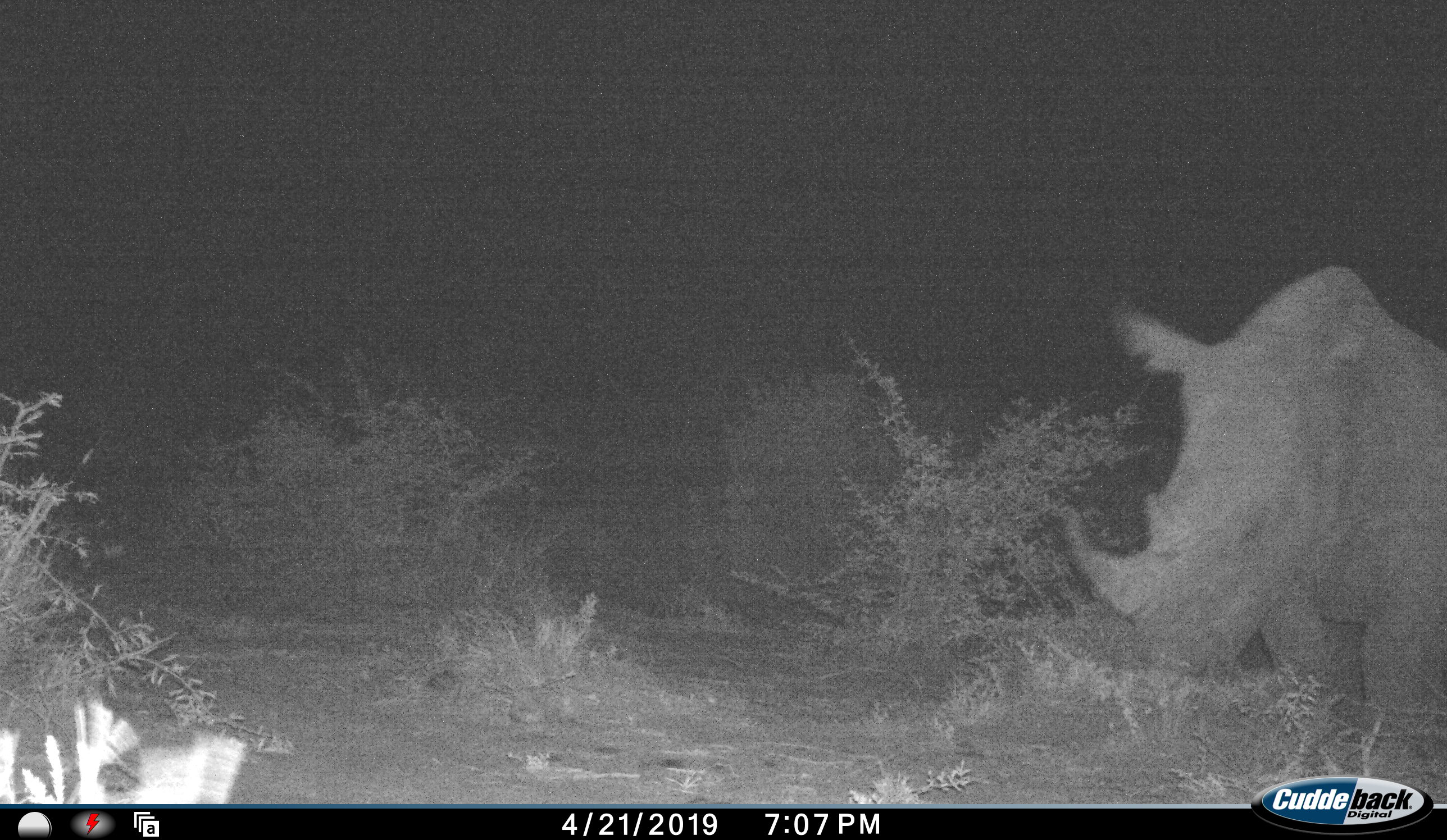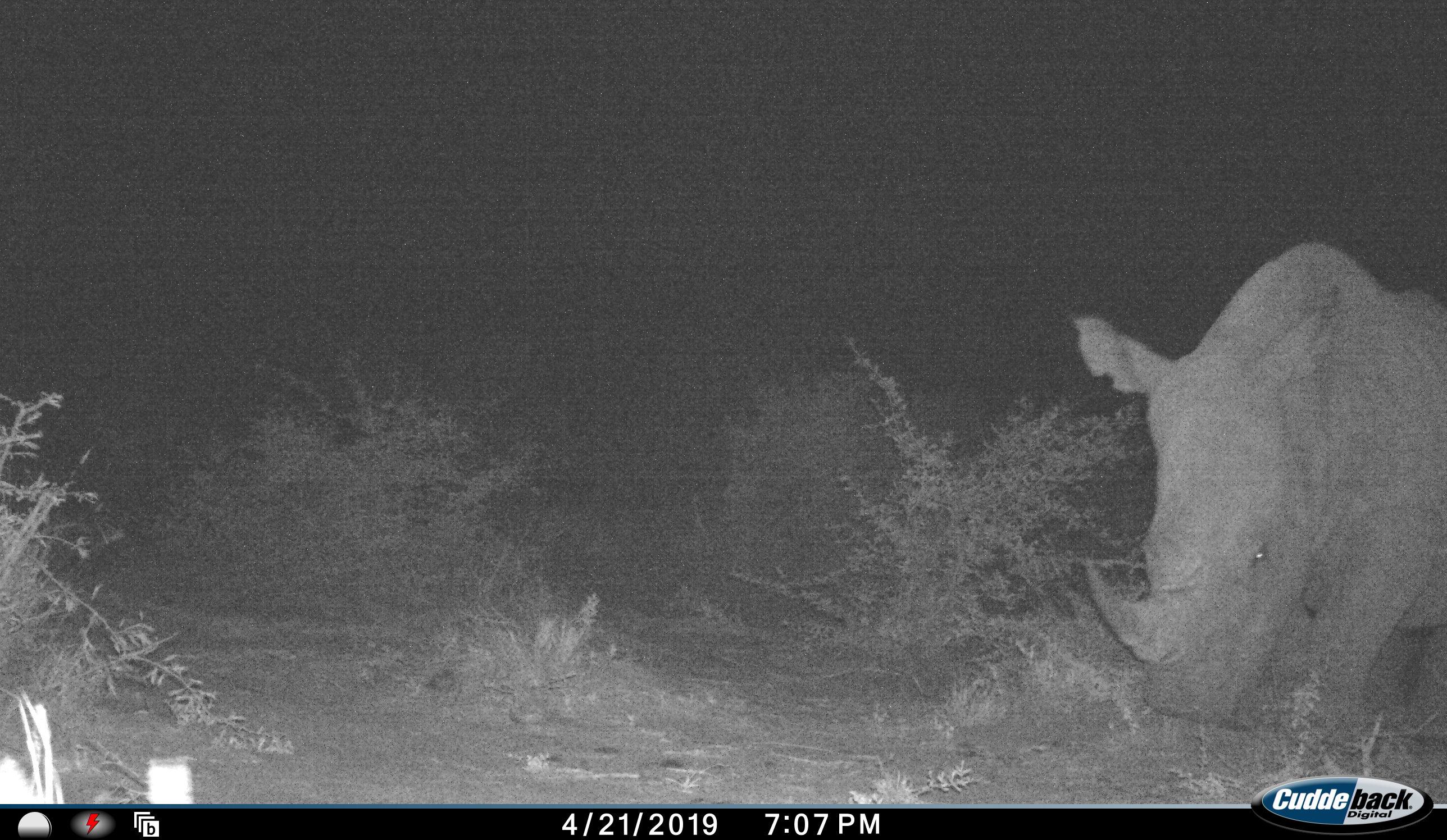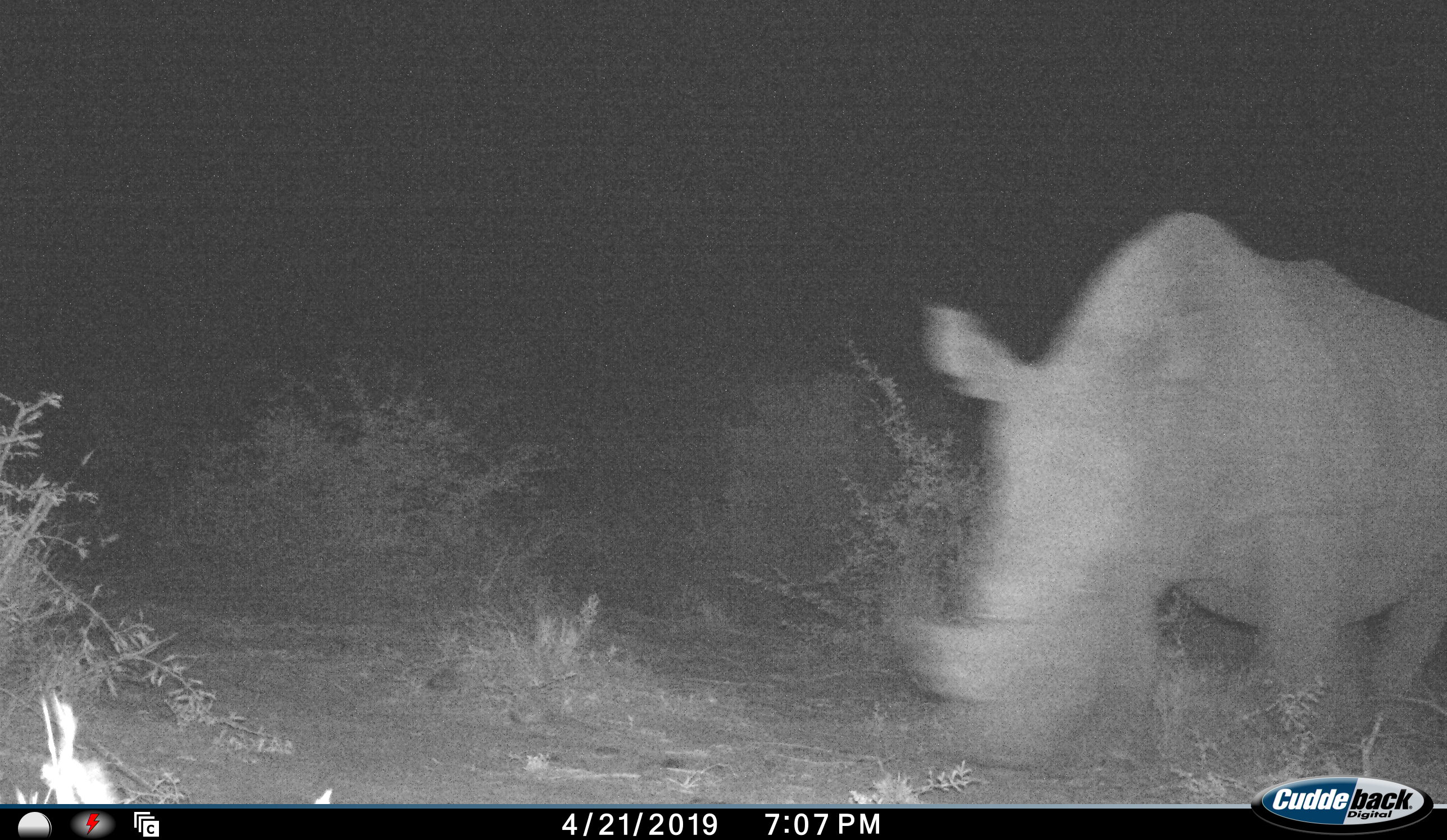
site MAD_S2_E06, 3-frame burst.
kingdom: Animalia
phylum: Chordata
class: Mammalia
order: Perissodactyla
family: Rhinocerotidae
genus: Ceratotherium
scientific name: Ceratotherium simum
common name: white rhinoceros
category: rhinoceroswhite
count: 1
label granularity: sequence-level